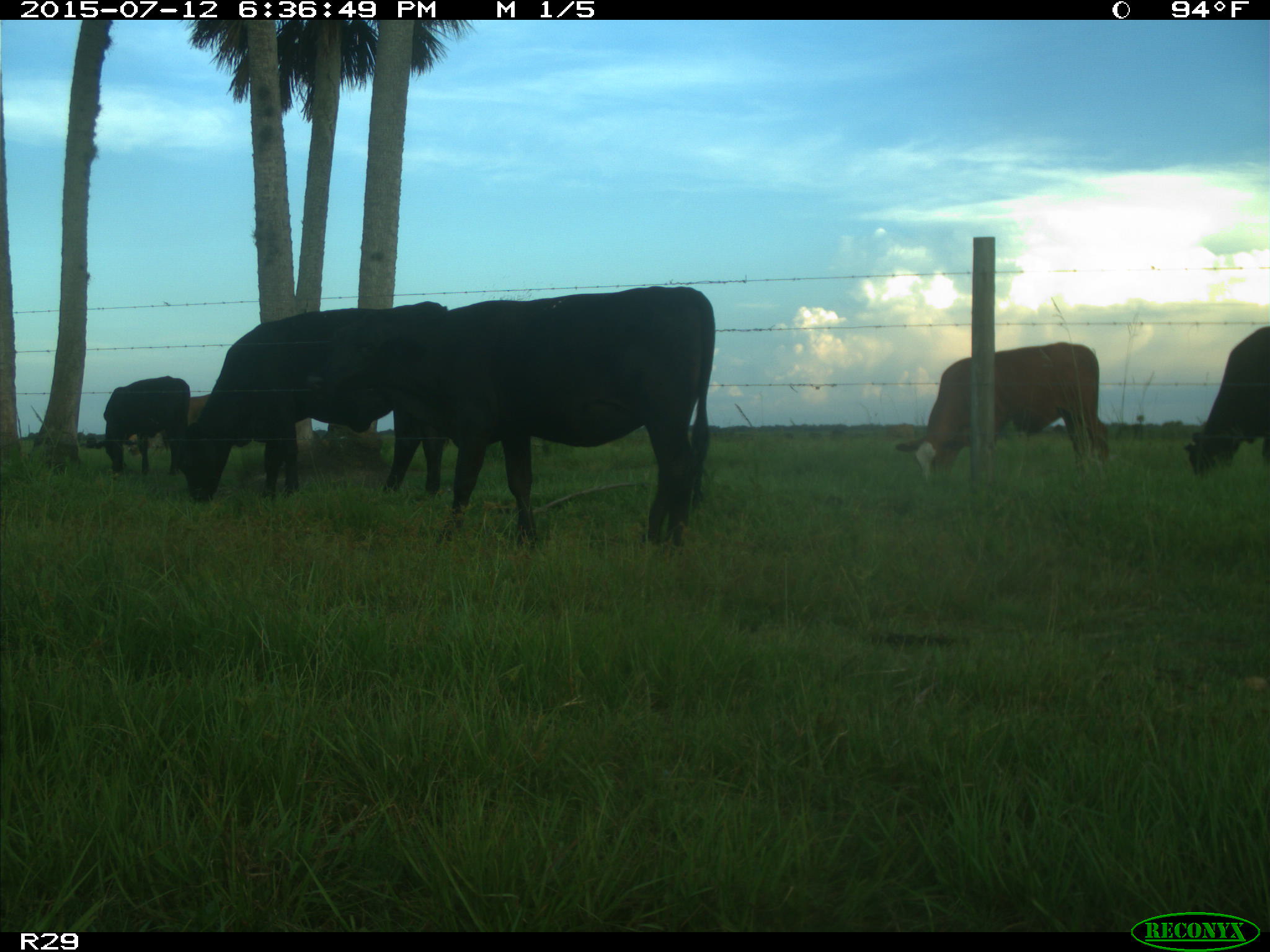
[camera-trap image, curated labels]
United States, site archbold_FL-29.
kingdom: Animalia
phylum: Chordata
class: Mammalia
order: Artiodactyla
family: Bovidae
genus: Bos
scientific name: Bos taurus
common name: domestic cow